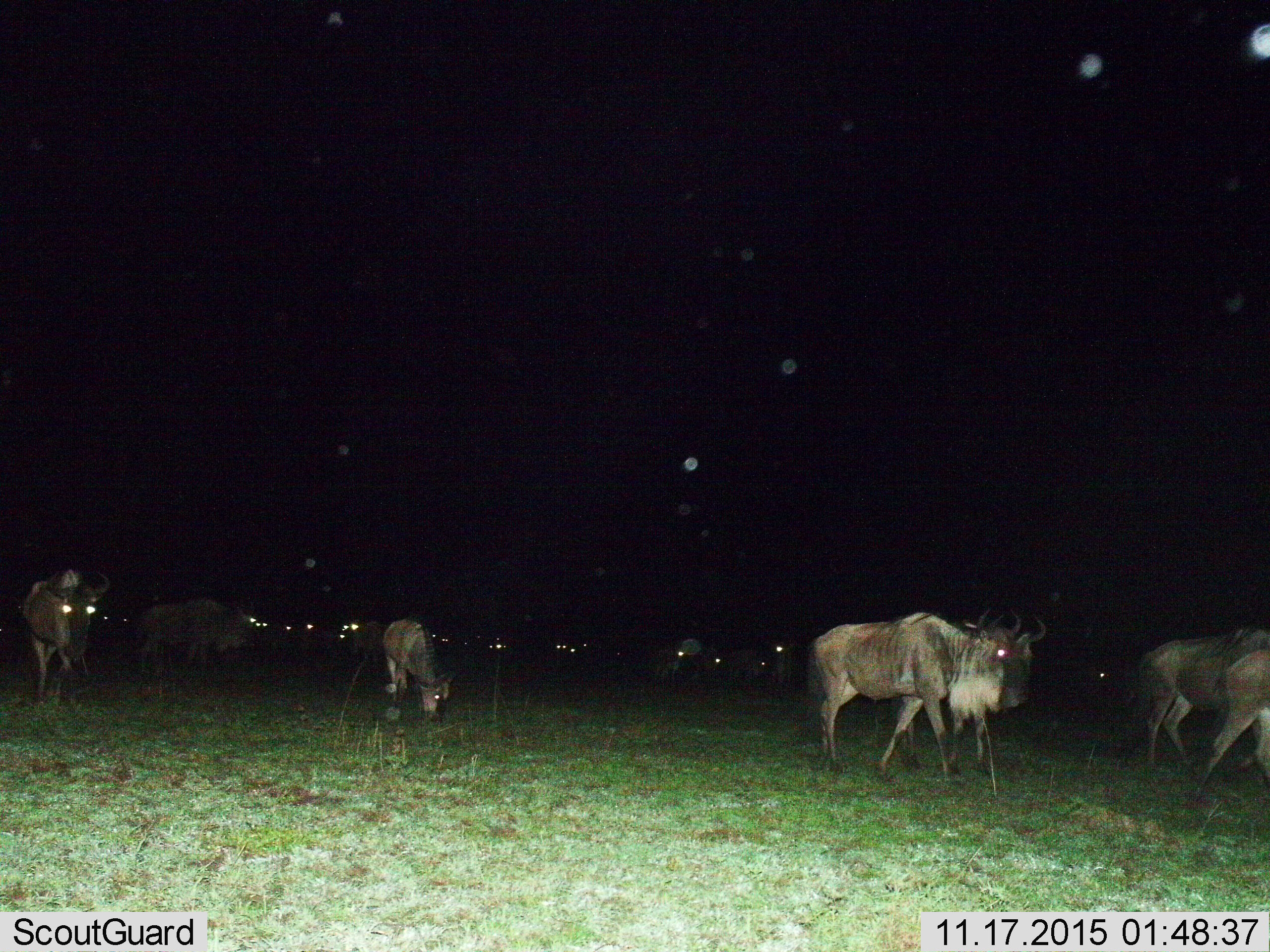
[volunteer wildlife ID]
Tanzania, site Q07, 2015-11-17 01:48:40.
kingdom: Animalia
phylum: Chordata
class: Mammalia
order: Artiodactyla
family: Bovidae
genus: Connochaetes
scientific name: Connochaetes taurinus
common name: blue wildebeest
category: wildebeest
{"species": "wildebeest (blue wildebeest) (Connochaetes taurinus)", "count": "11-50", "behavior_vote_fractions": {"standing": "33%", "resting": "0%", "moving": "78%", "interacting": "0%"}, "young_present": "0%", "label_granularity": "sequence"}